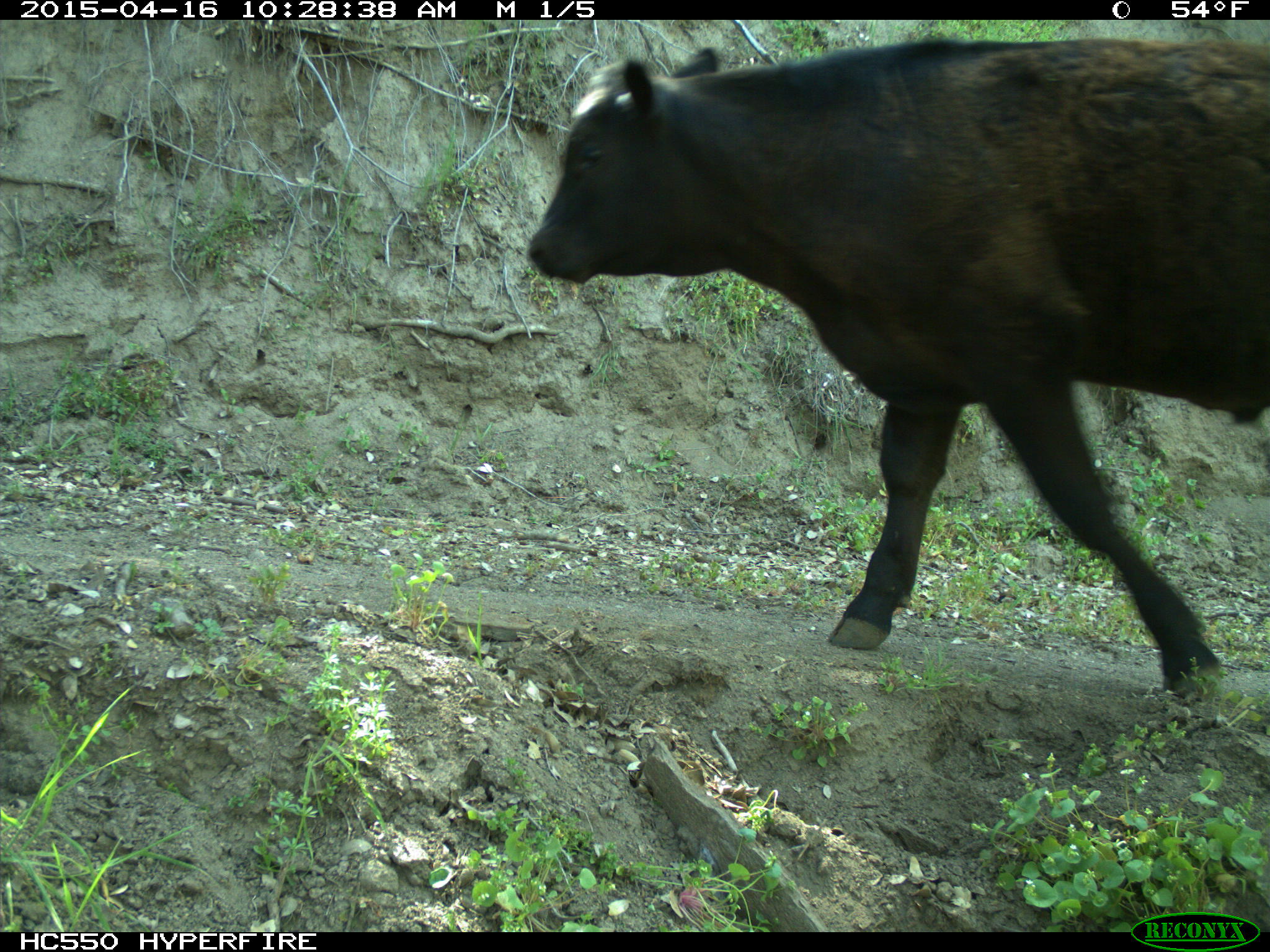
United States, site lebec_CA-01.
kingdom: Animalia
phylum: Chordata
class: Mammalia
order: Artiodactyla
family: Bovidae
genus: Bos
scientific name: Bos taurus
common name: domestic cow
Bos taurus (domestic cow).